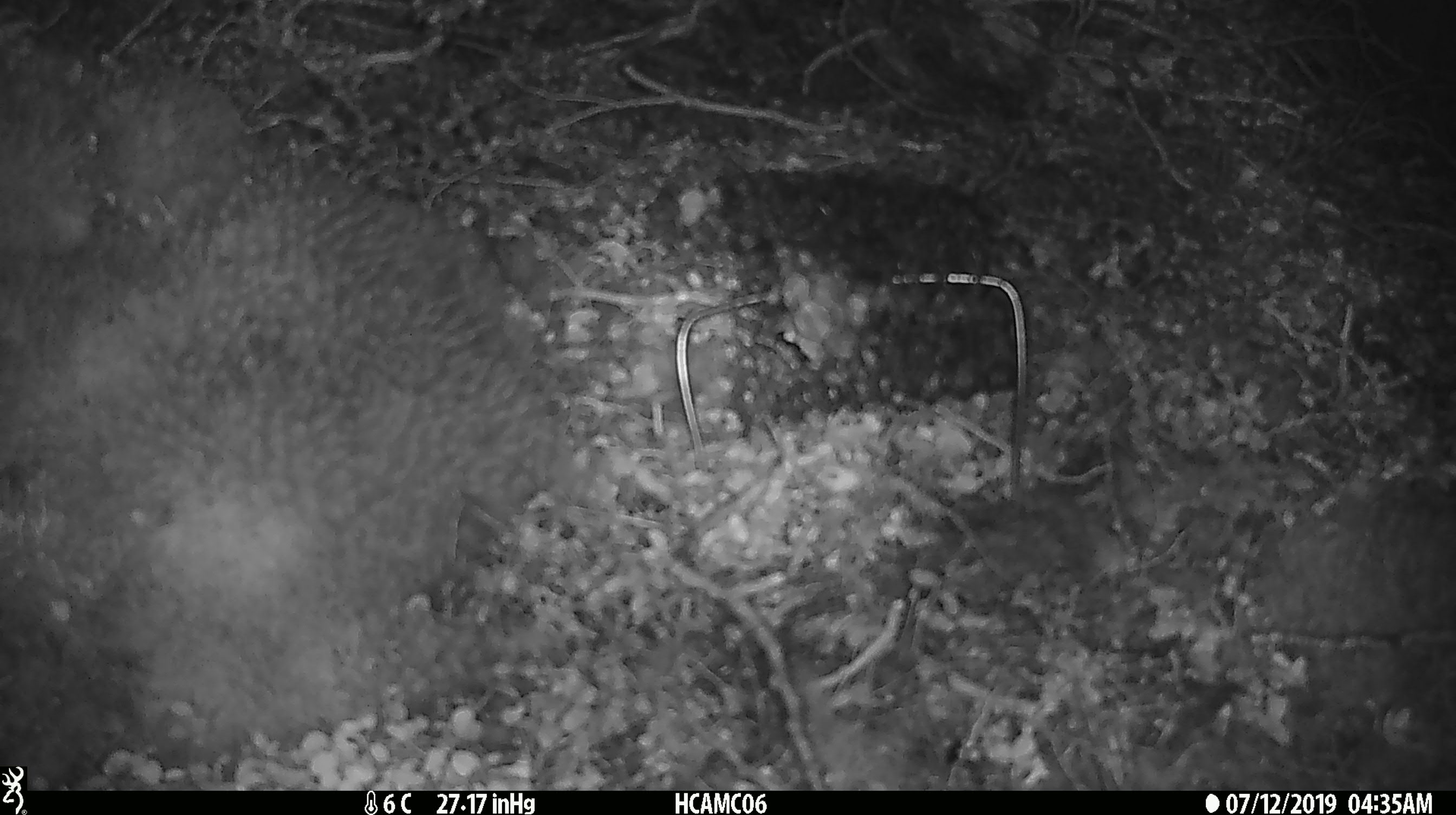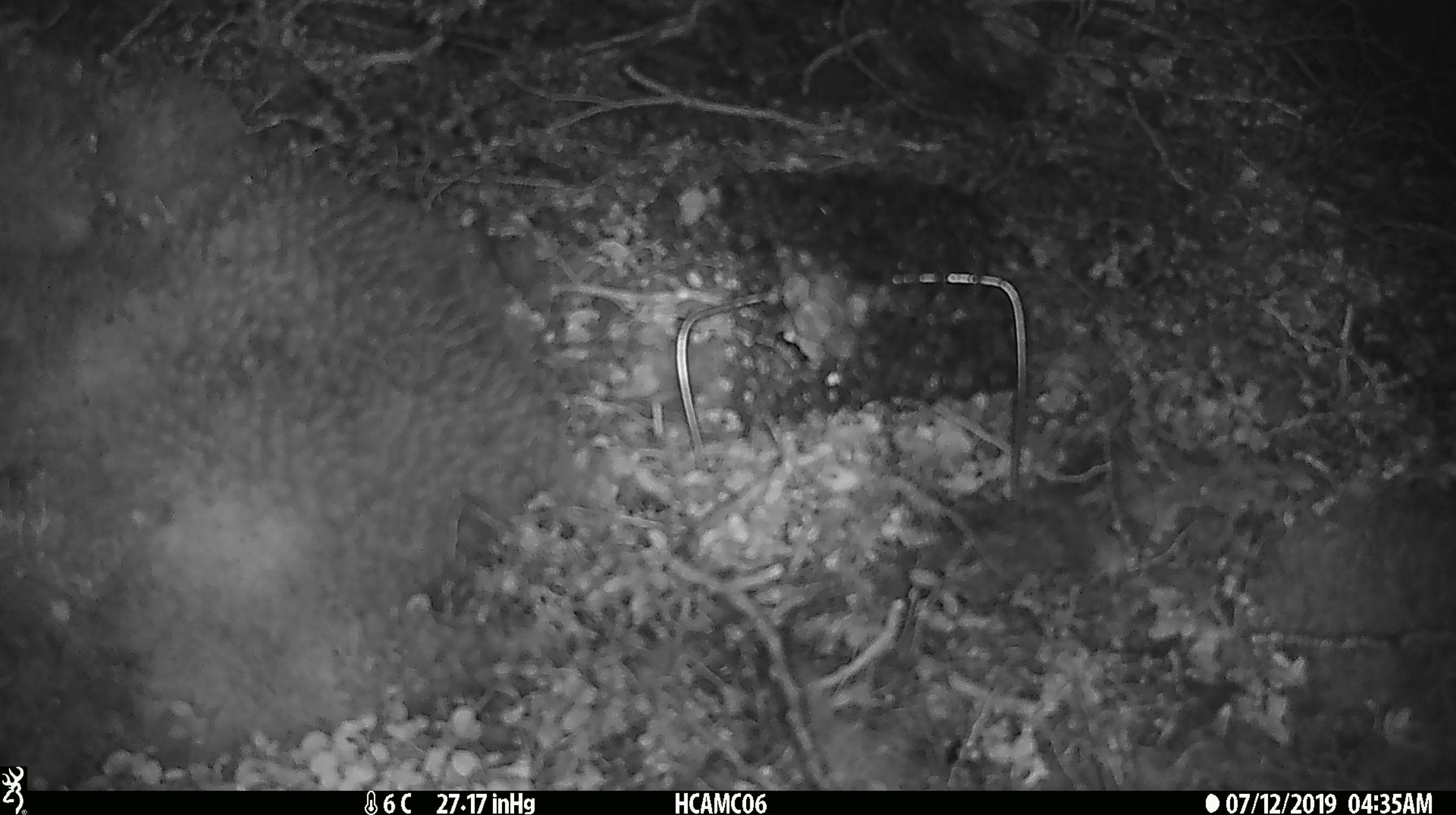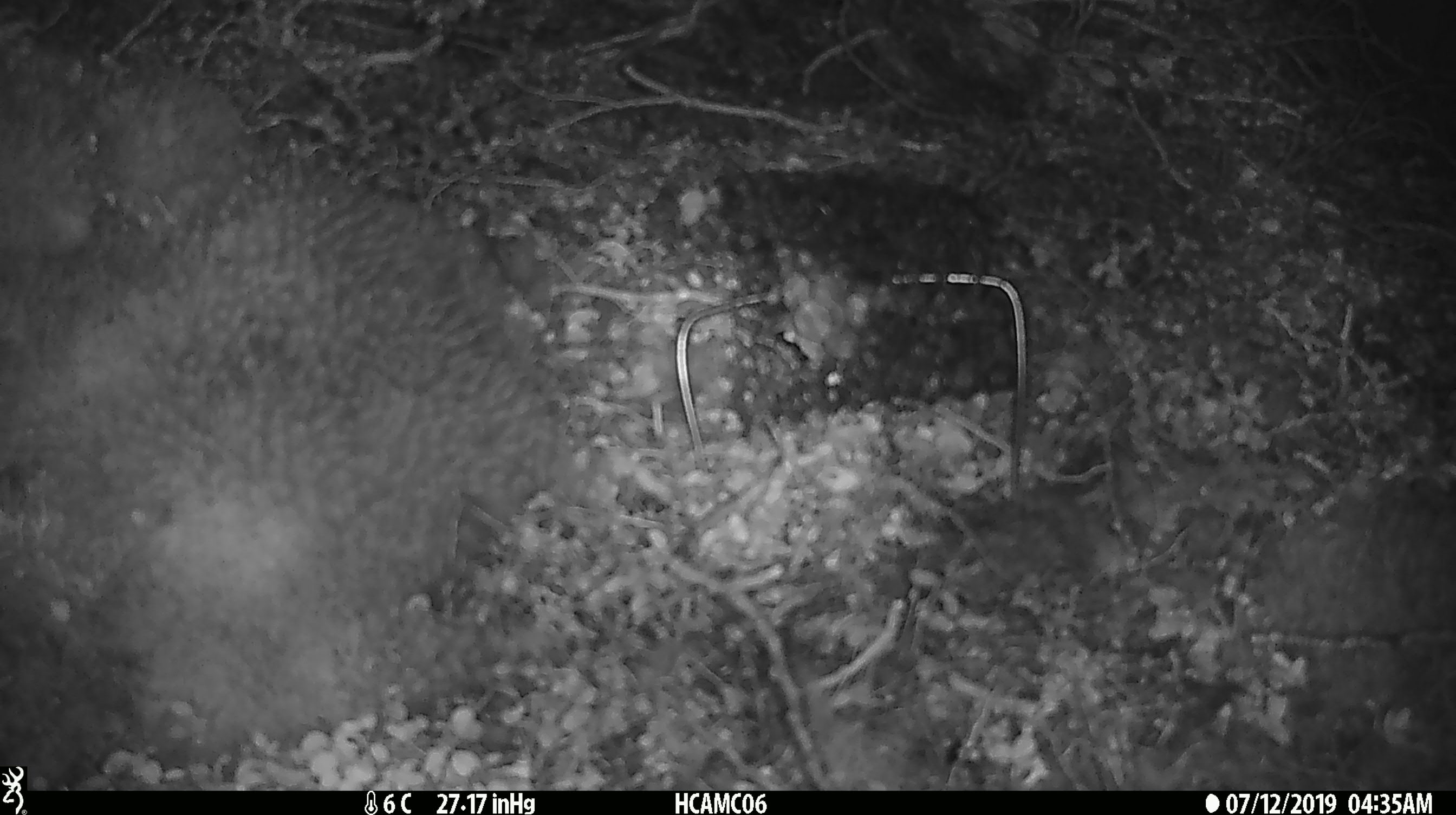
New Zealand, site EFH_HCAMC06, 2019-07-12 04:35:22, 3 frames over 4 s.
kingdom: Animalia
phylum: Chordata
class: Mammalia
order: Rodentia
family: Muridae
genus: Mus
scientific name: Mus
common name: mouse